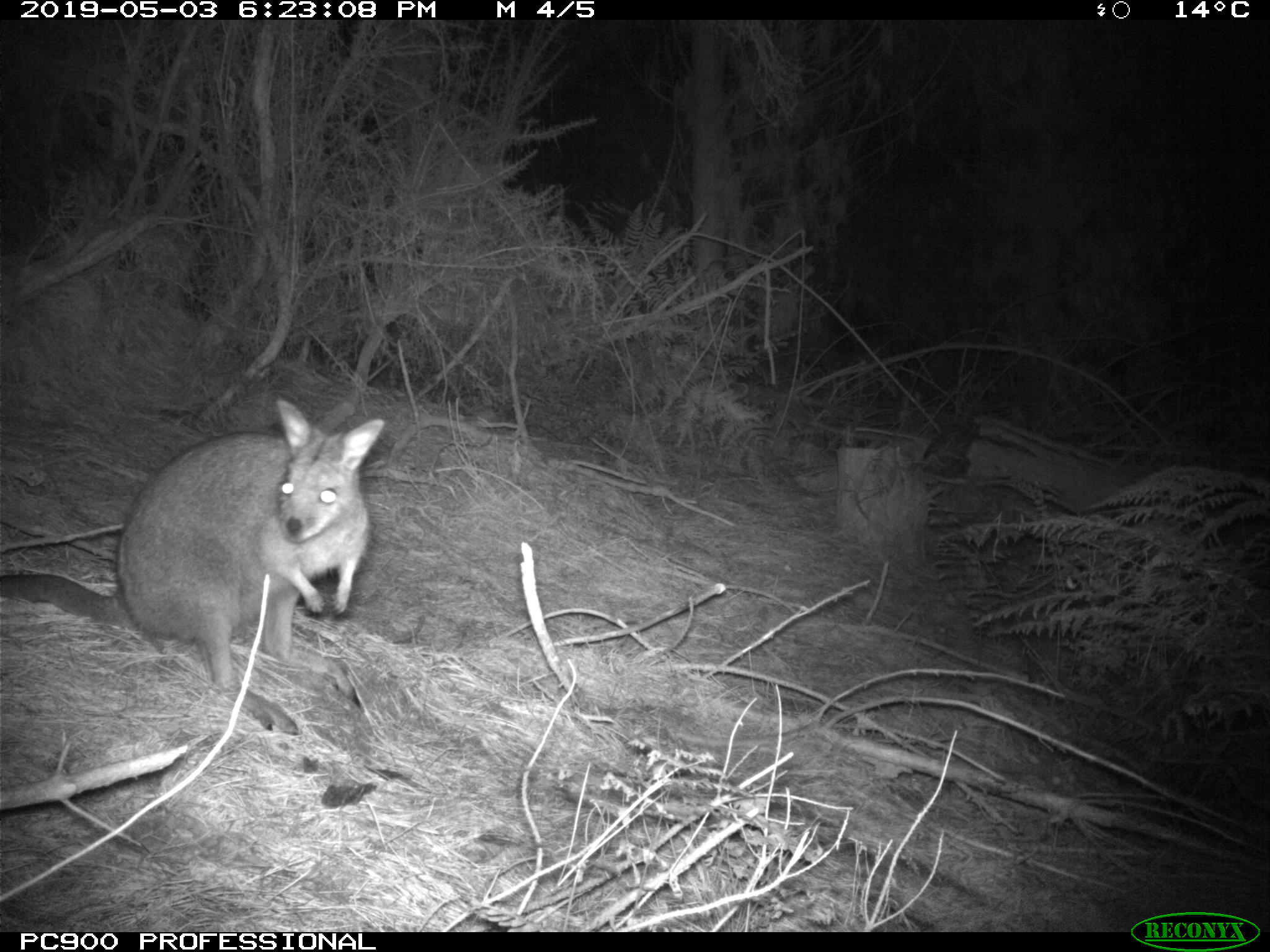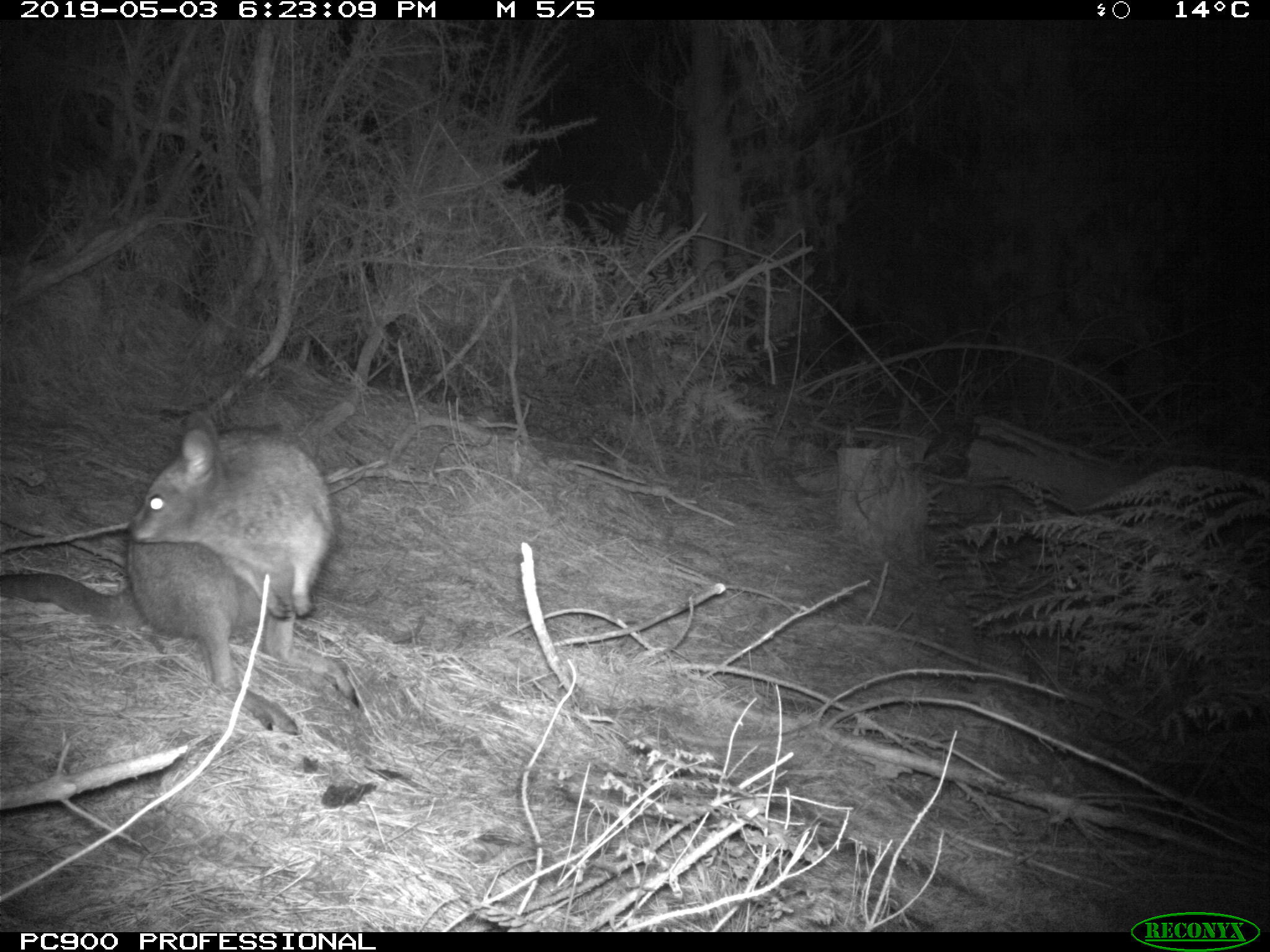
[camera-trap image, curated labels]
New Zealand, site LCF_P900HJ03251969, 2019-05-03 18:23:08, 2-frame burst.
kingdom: Animalia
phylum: Chordata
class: Mammalia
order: Diprotodontia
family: Macropodidae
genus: Notamacropus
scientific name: Notamacropus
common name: wallaby